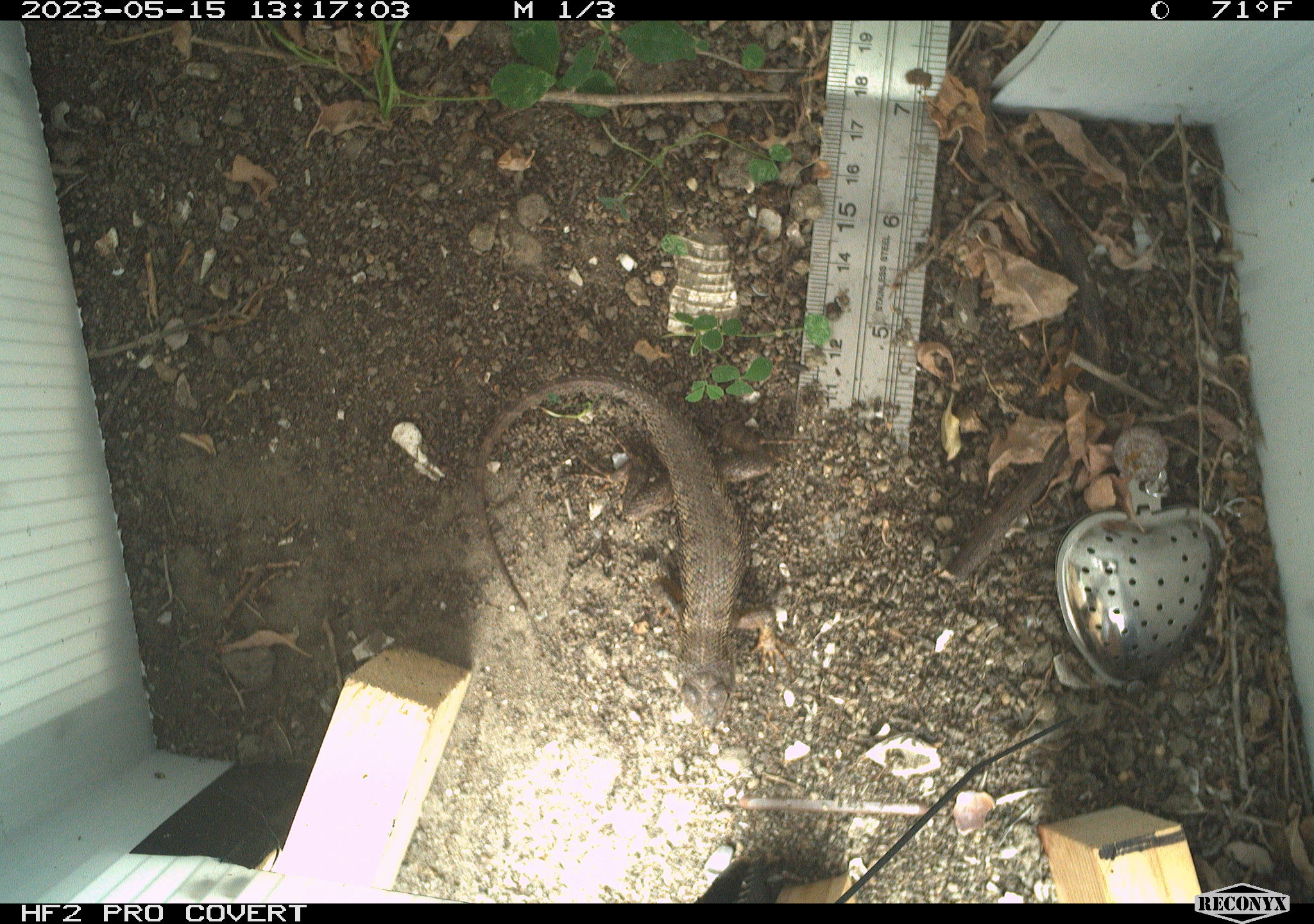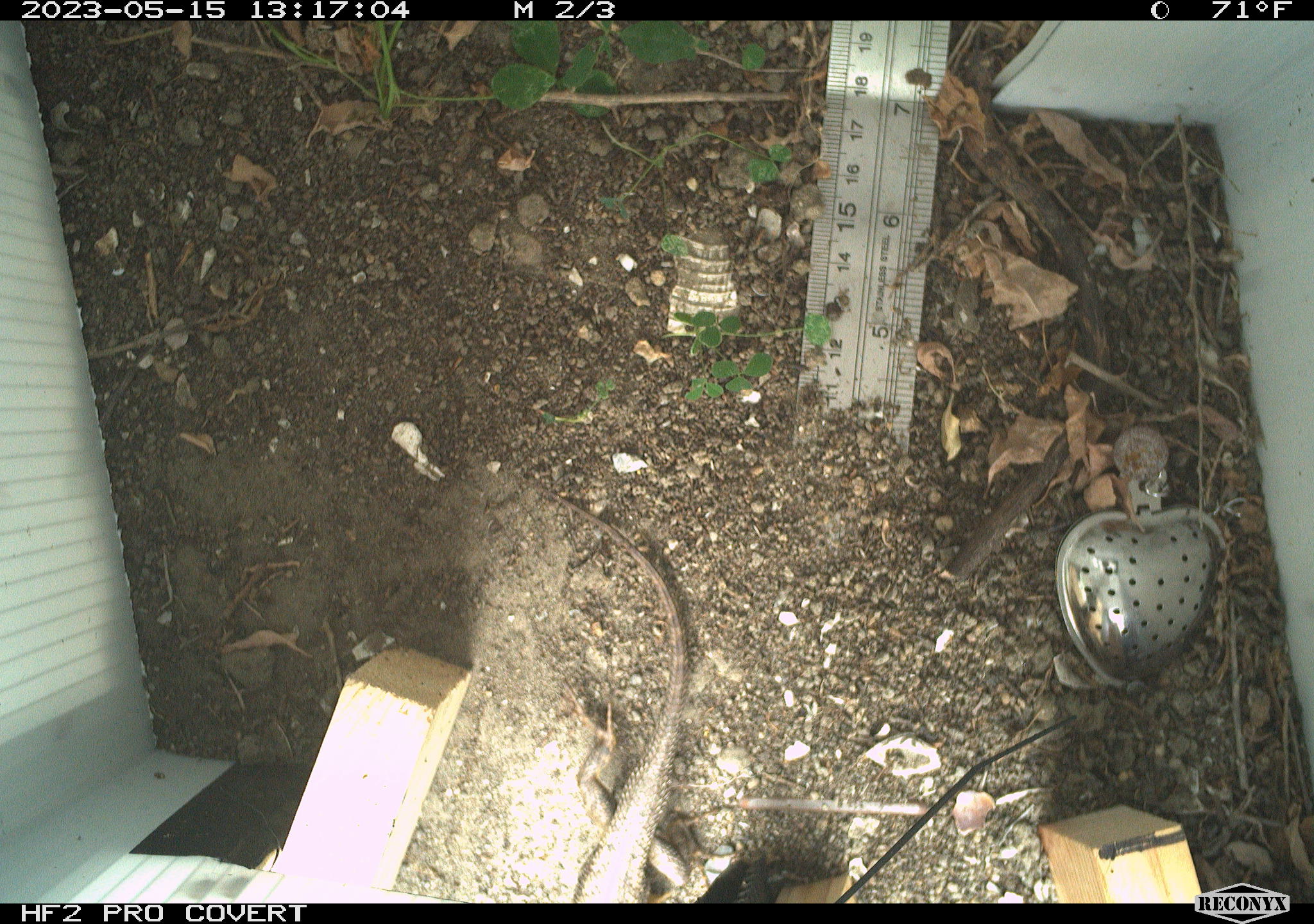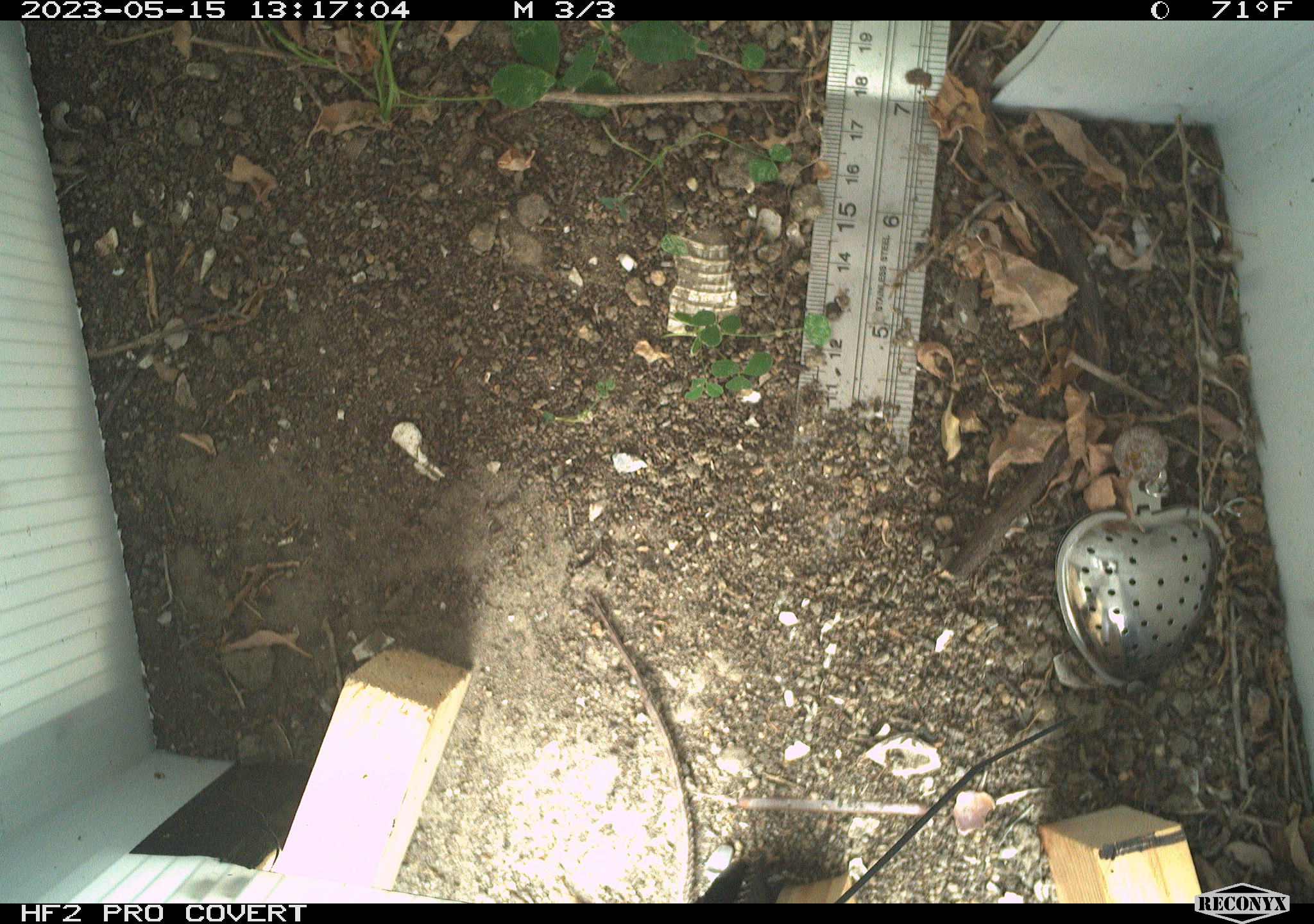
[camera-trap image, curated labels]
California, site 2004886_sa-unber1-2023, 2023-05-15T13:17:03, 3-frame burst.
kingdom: Animalia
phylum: Chordata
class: Reptilia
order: Squamata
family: Phrynosomatidae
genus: Sceloporus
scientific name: Sceloporus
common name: spiny lizards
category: sceloporus species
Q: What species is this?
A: Sceloporus species (spiny lizards) (Sceloporus).